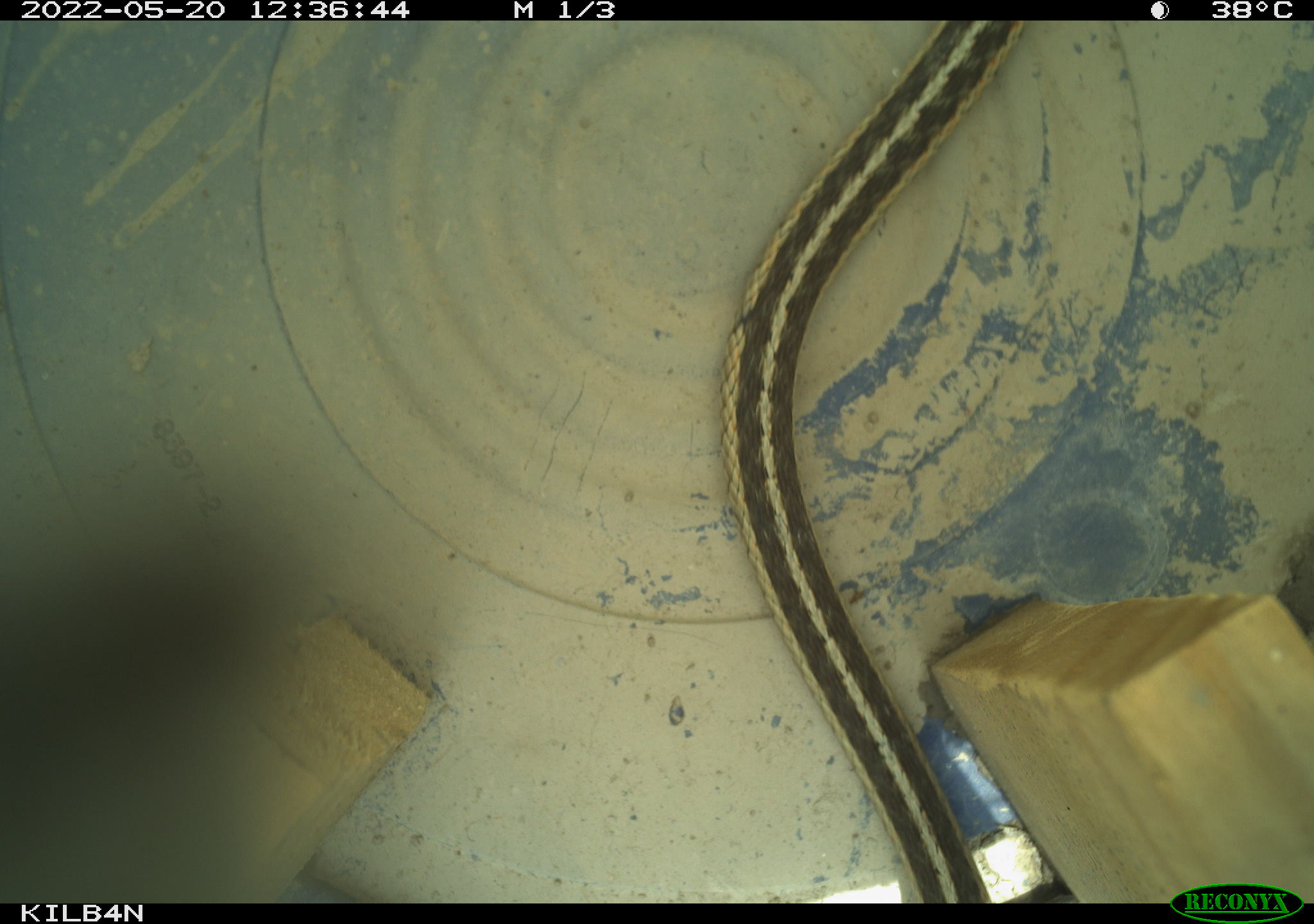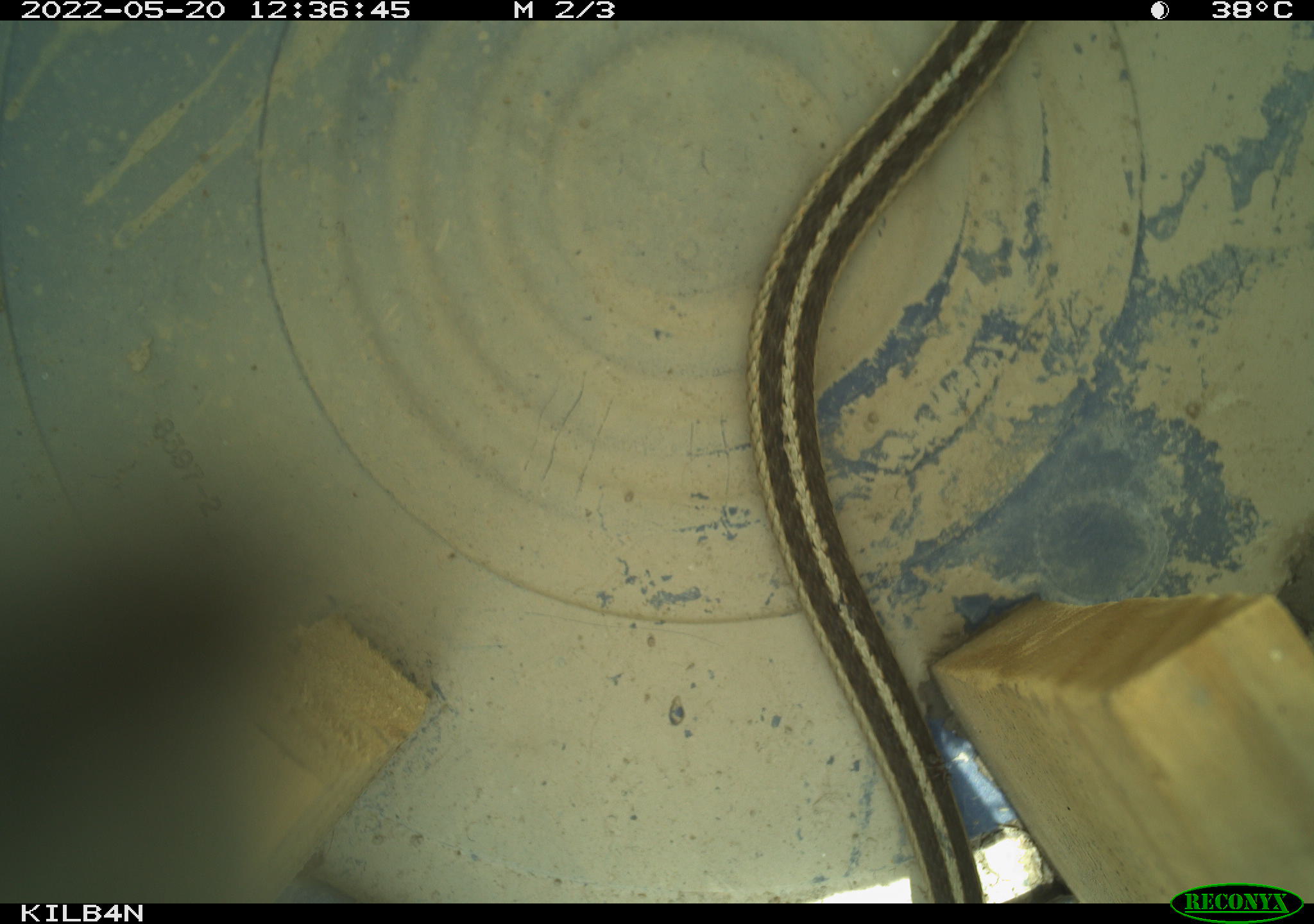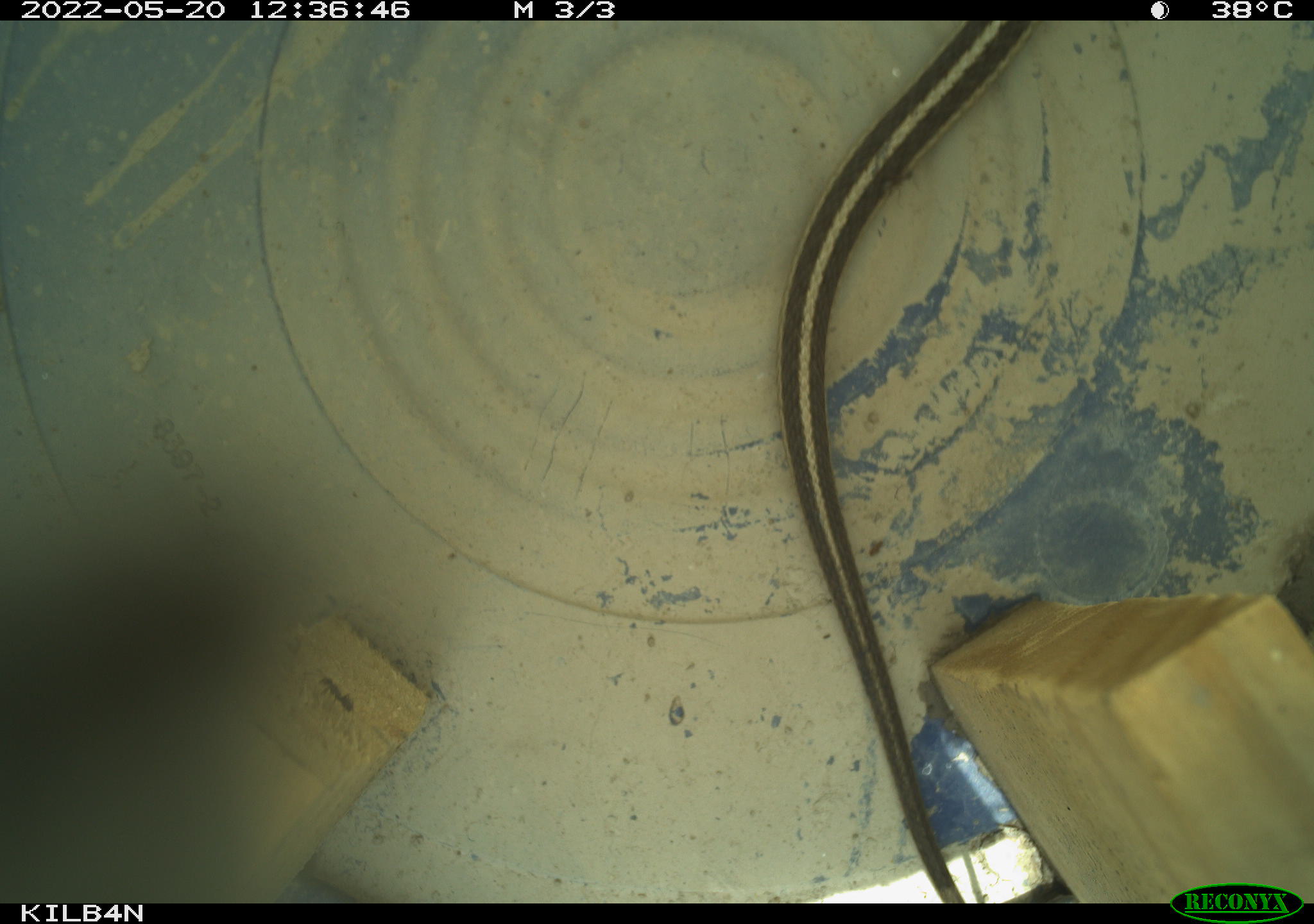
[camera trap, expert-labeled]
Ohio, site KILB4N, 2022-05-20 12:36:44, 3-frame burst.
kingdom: Animalia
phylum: Chordata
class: Reptilia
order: Squamata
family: Colubridae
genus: Thamnophis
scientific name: Thamnophis sirtalis sirtalis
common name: eastern gartersnake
Eastern gartersnake (Thamnophis sirtalis sirtalis).